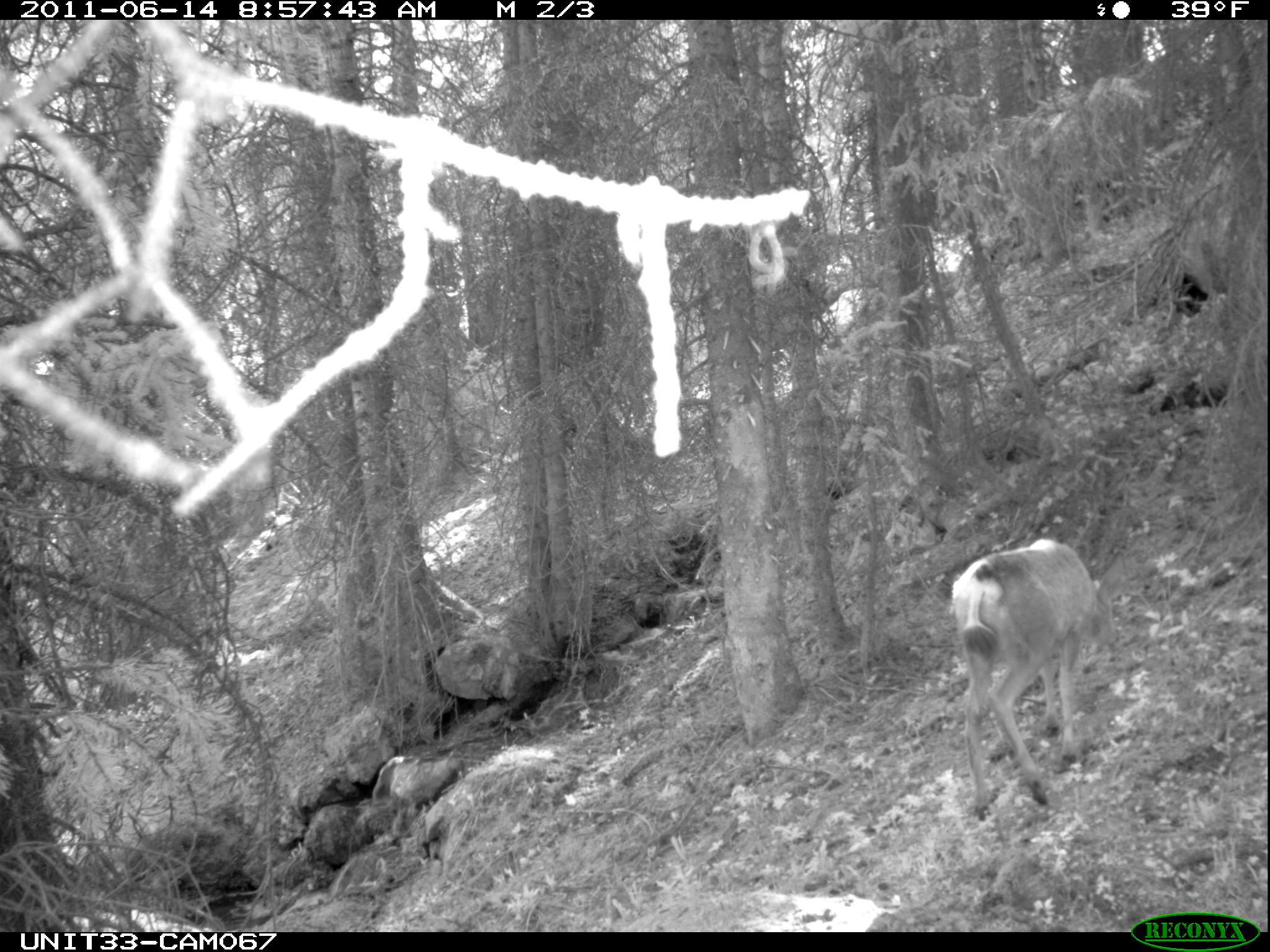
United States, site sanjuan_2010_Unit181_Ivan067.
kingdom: Animalia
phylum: Chordata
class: Mammalia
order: Artiodactyla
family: Cervidae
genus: Odocoileus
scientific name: Odocoileus hemionus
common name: mule deer